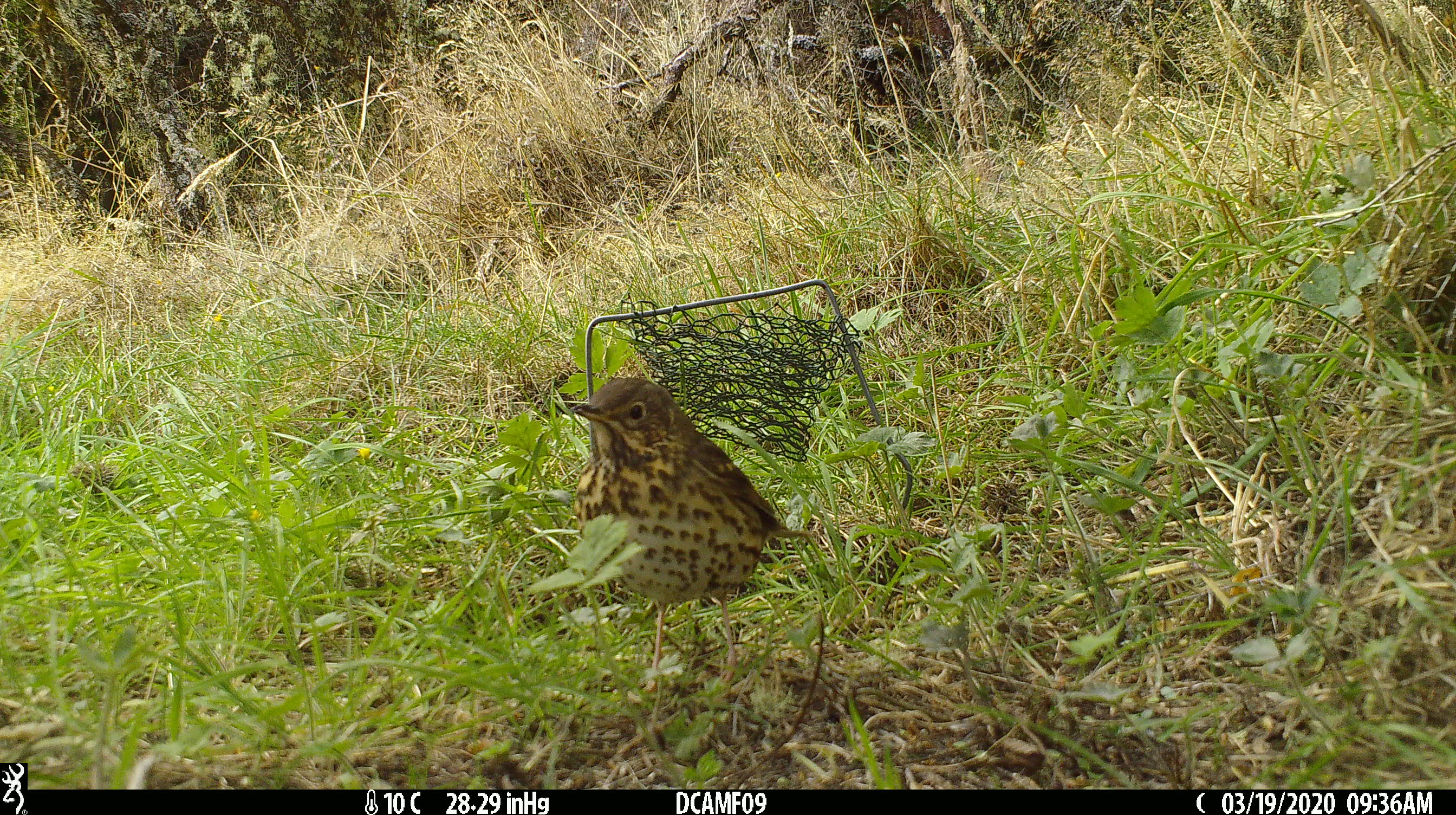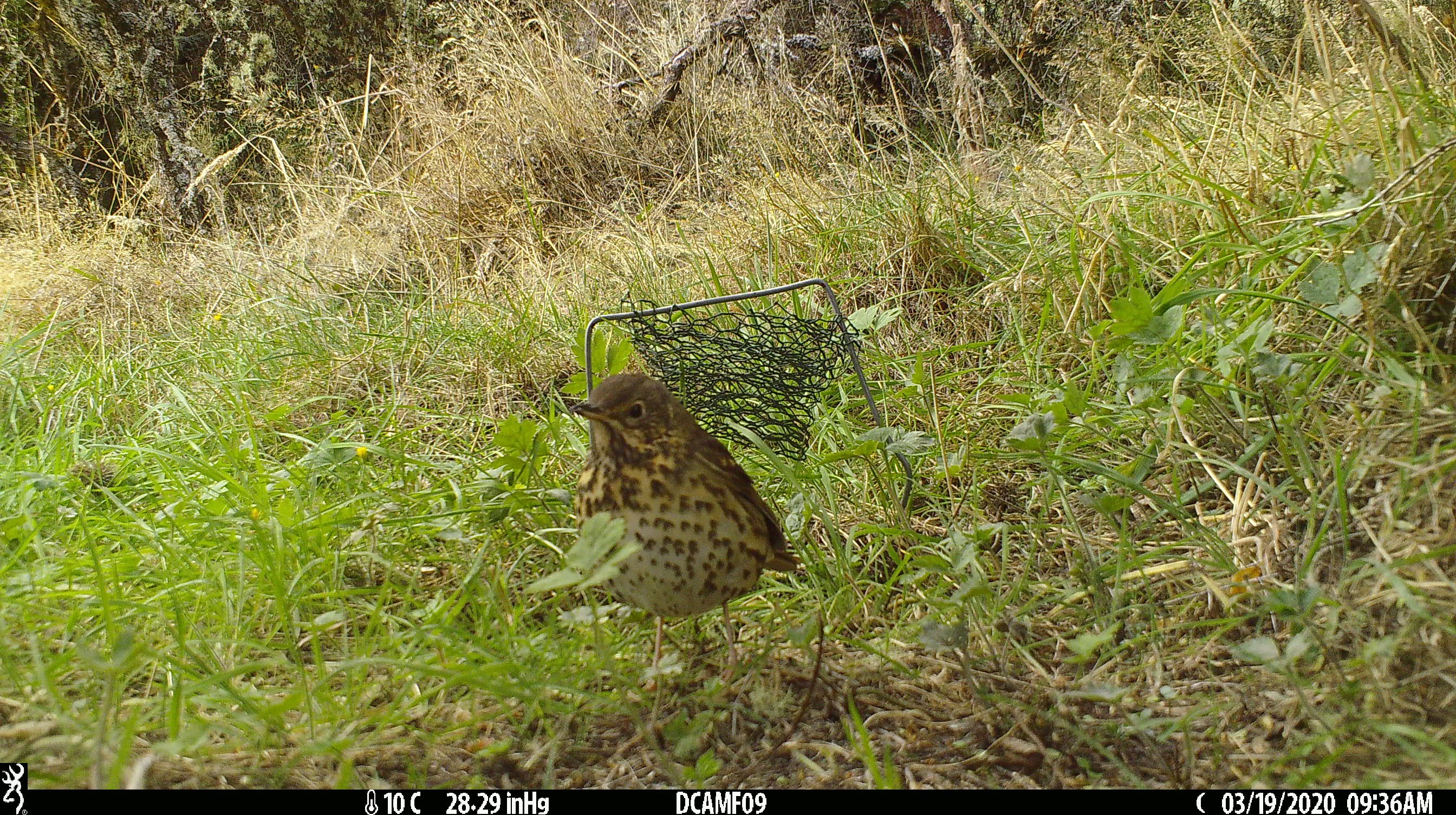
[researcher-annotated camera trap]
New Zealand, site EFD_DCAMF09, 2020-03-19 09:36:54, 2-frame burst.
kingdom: Animalia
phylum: Chordata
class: Aves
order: Passeriformes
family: Turdidae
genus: Turdus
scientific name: Turdus philomelos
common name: song thrush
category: thrush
Thrush (song thrush) (Turdus philomelos).